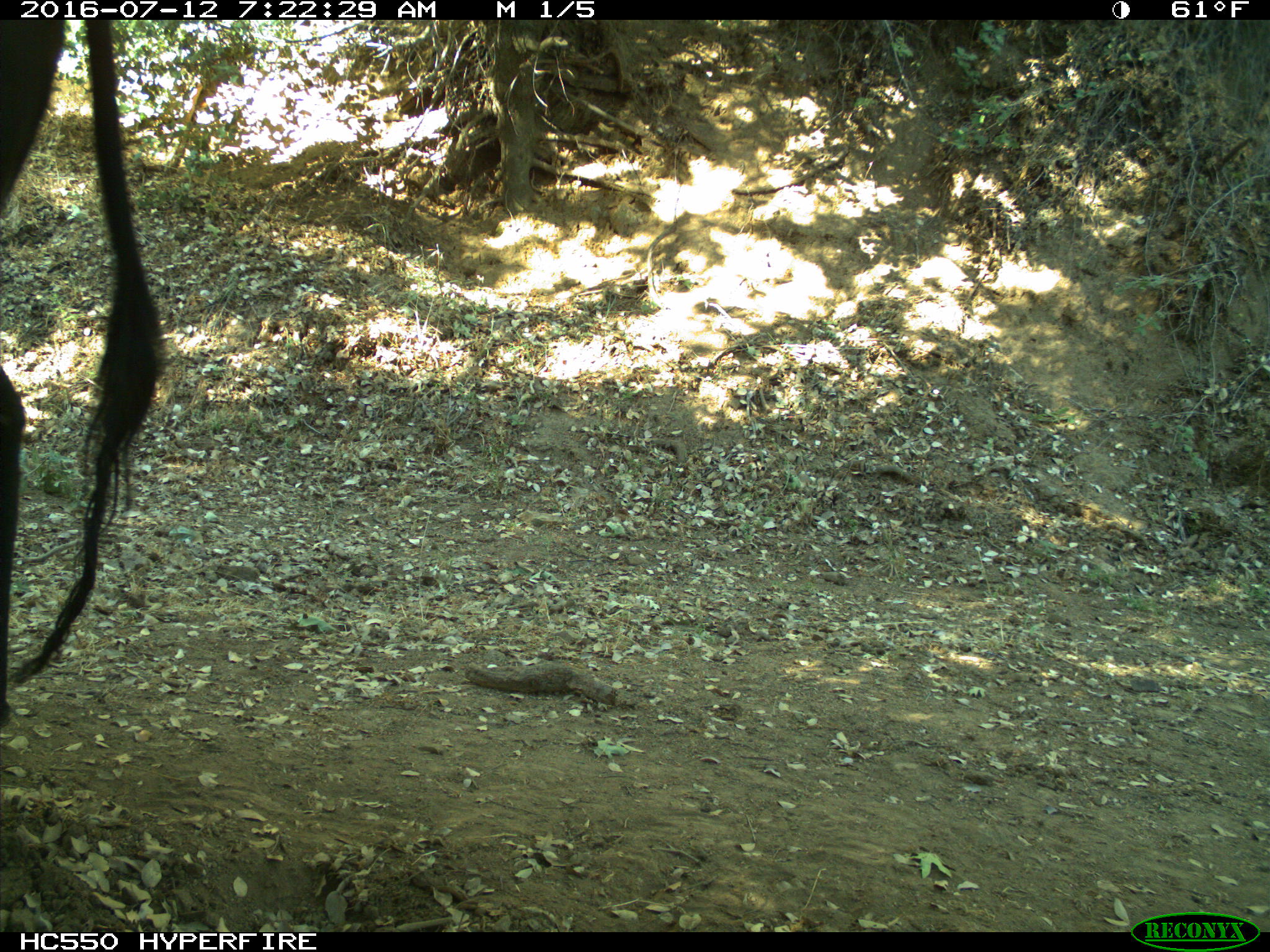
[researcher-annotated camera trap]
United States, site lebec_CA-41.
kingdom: Animalia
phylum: Chordata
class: Mammalia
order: Artiodactyla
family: Bovidae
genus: Bos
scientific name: Bos taurus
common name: domestic cow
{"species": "Bos taurus (domestic cow)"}